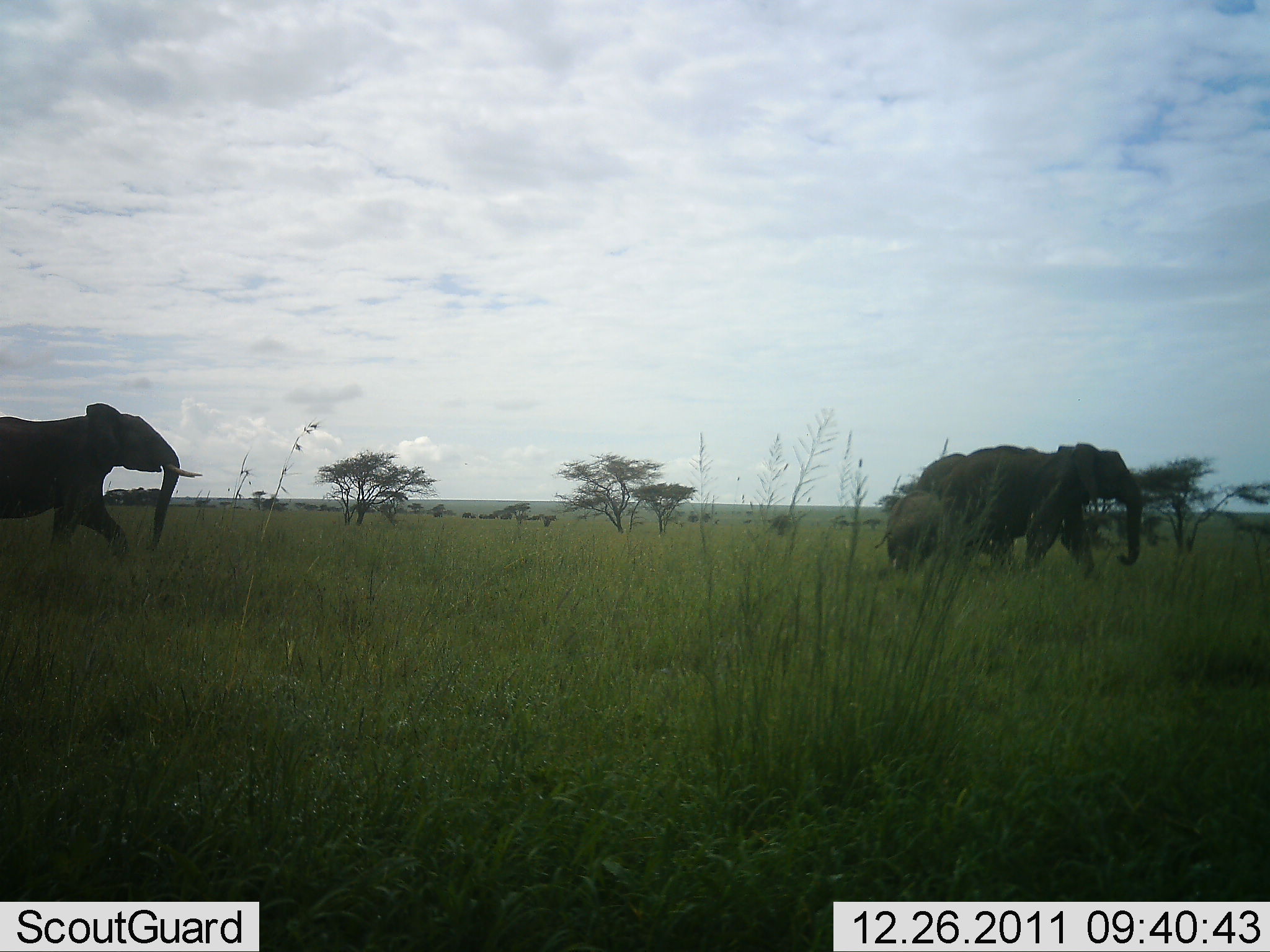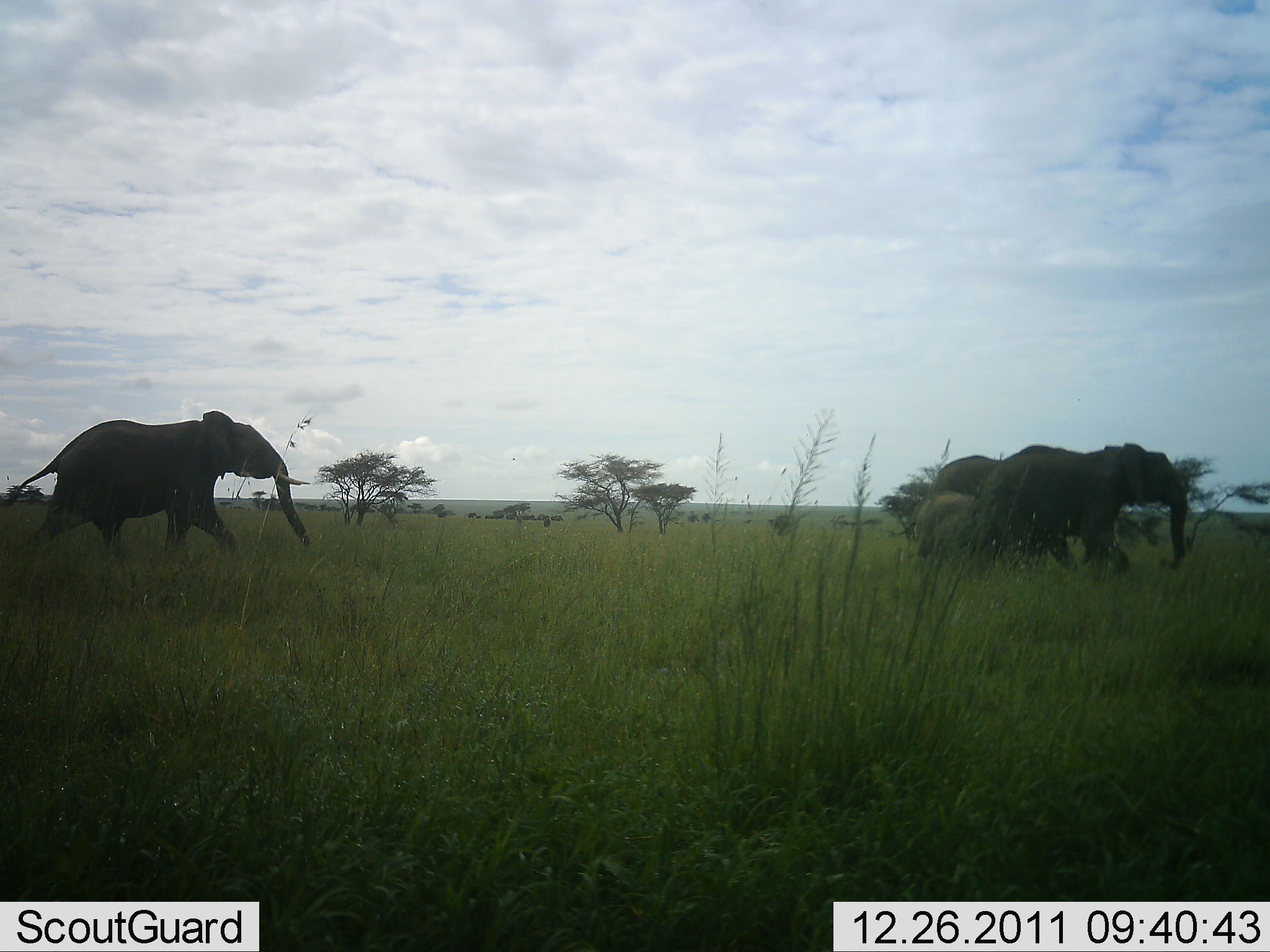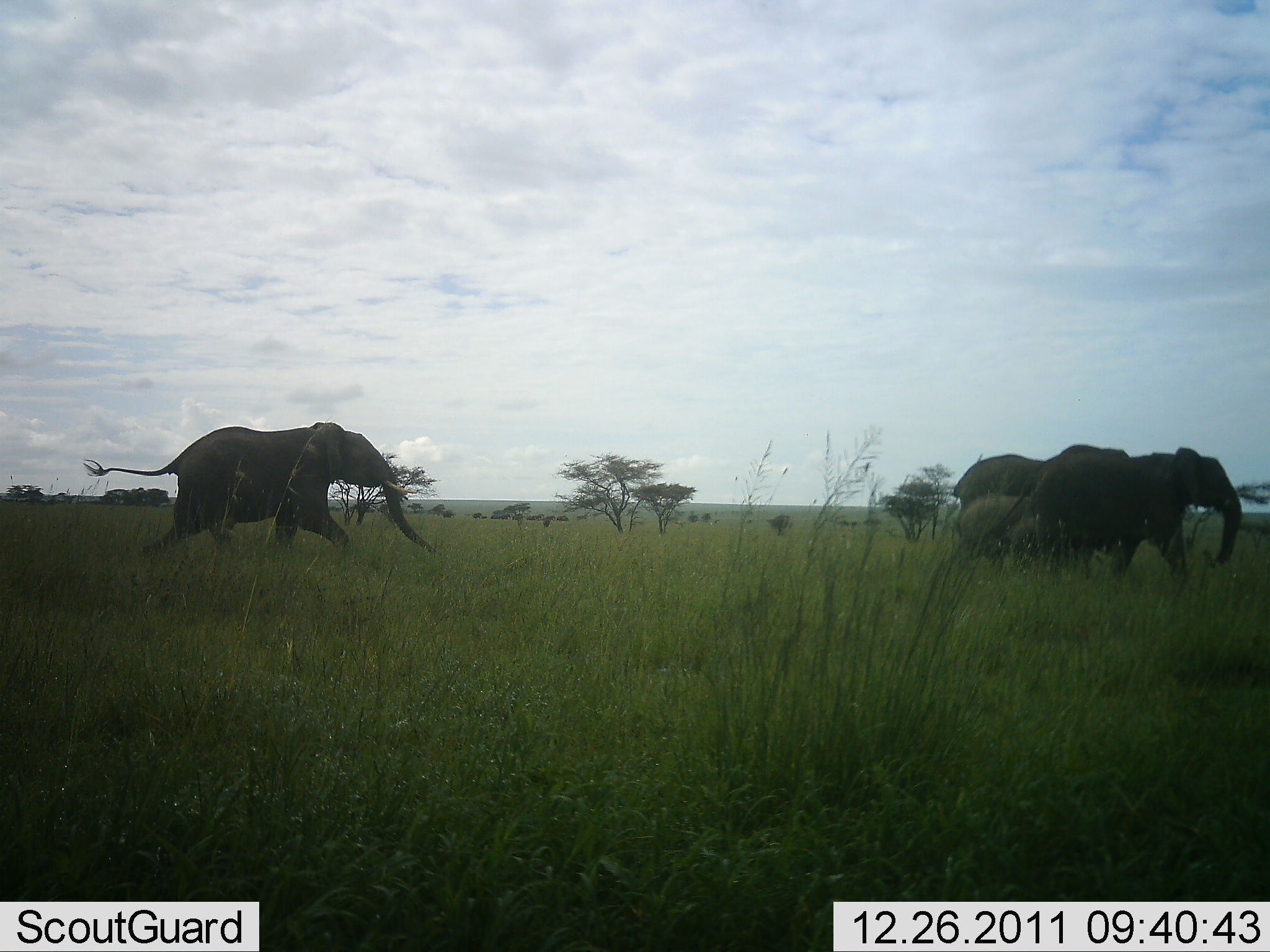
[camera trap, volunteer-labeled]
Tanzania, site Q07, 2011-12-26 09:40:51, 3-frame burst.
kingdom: Animalia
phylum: Chordata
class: Mammalia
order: Proboscidea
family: Elephantidae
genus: Loxodonta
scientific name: Loxodonta africana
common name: african bush elephant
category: elephant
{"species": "elephant (african bush elephant) (Loxodonta africana)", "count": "4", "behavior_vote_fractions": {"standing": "7%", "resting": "0%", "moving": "100%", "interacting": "7%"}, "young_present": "67%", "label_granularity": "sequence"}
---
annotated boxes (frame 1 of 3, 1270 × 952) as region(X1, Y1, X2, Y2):
animal: region(0, 401, 204, 560); region(942, 441, 1143, 584); region(895, 452, 984, 564); region(874, 489, 958, 576)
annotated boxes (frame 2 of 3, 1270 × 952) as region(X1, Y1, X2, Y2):
animal: region(3, 410, 311, 565); region(979, 441, 1188, 576); region(889, 455, 1017, 549); region(888, 492, 998, 562)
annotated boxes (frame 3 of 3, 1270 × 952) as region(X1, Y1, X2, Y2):
animal: region(82, 421, 440, 560); region(1029, 444, 1245, 589); region(943, 454, 1098, 568); region(948, 493, 1073, 573)